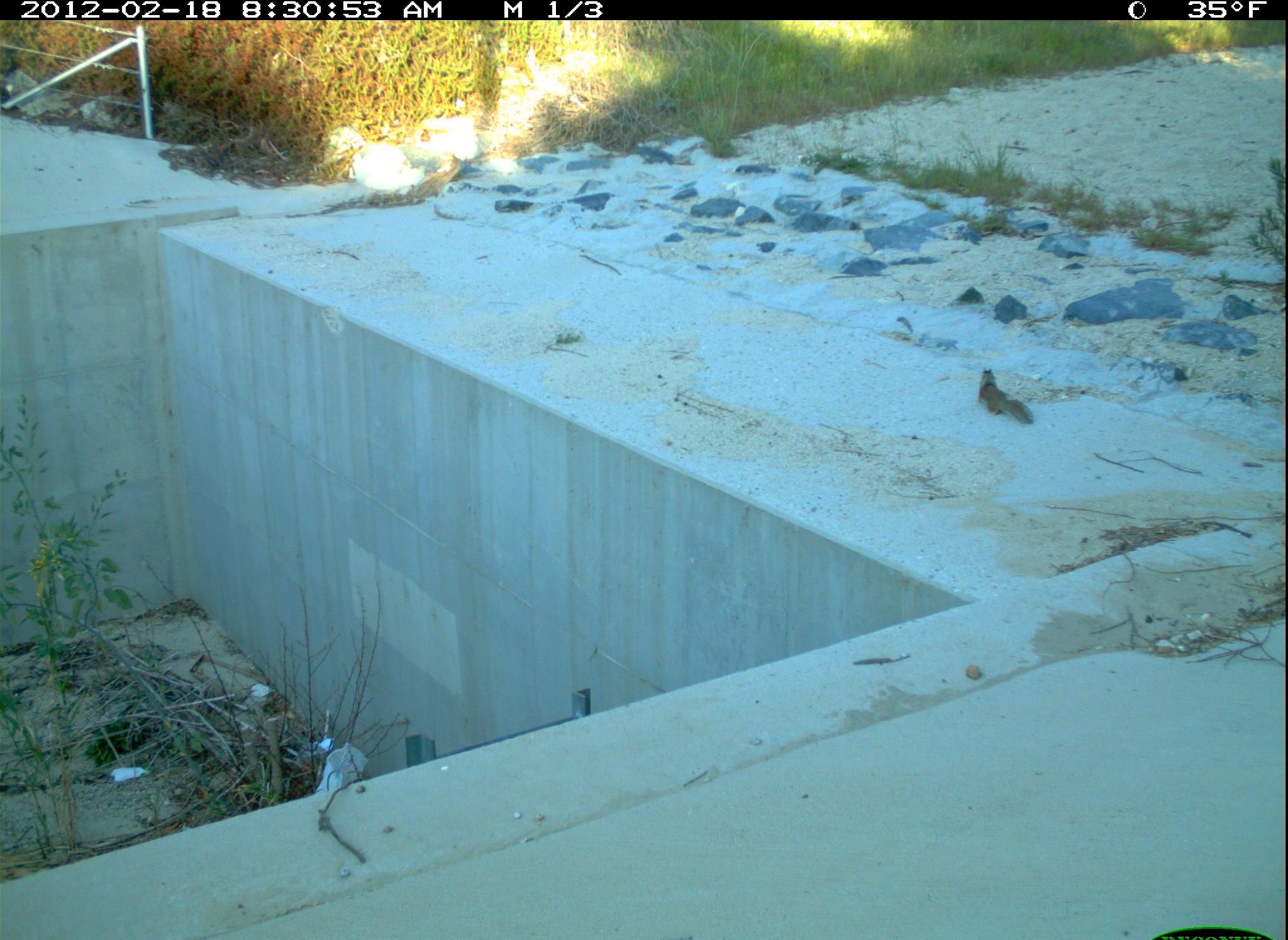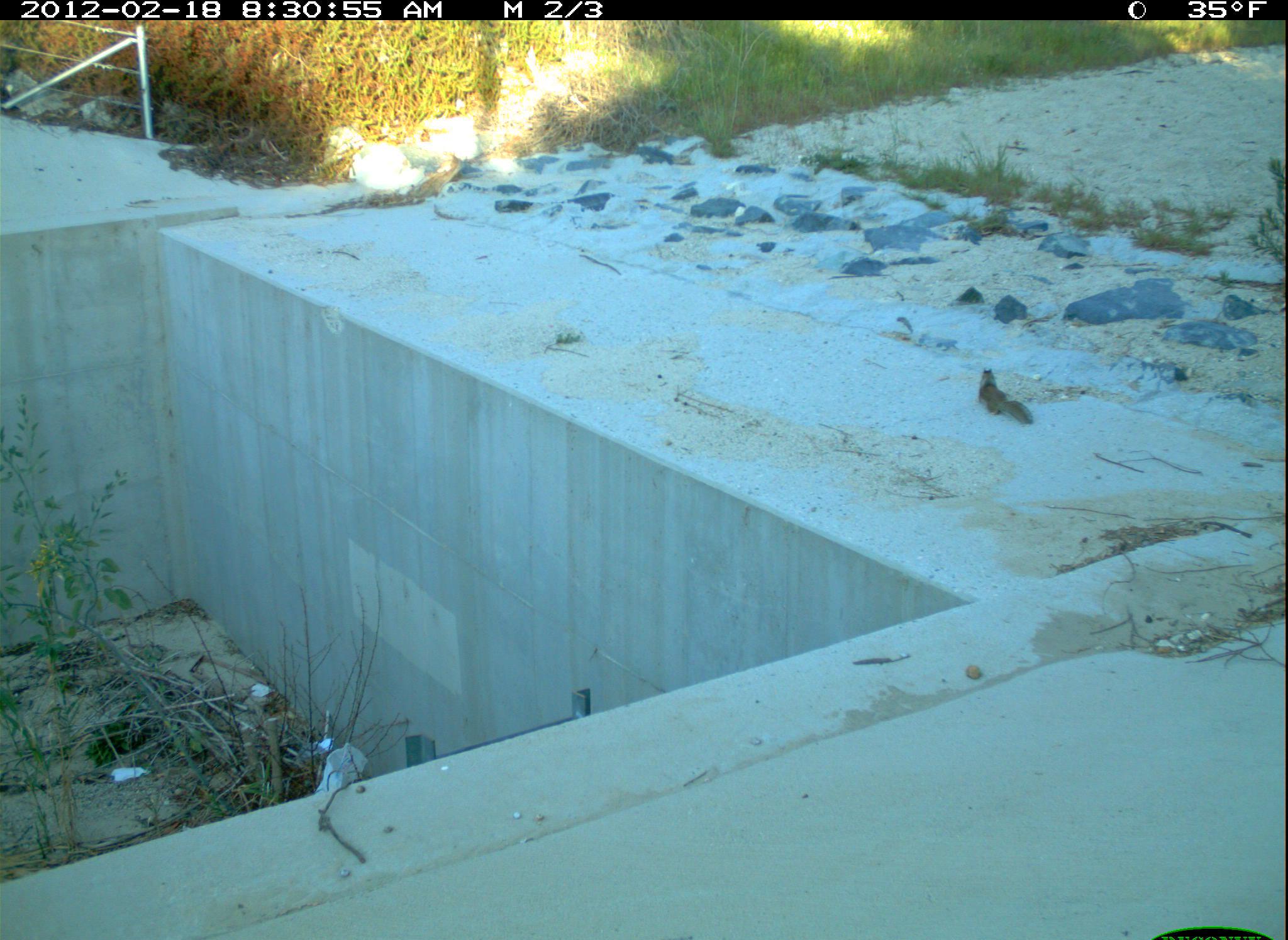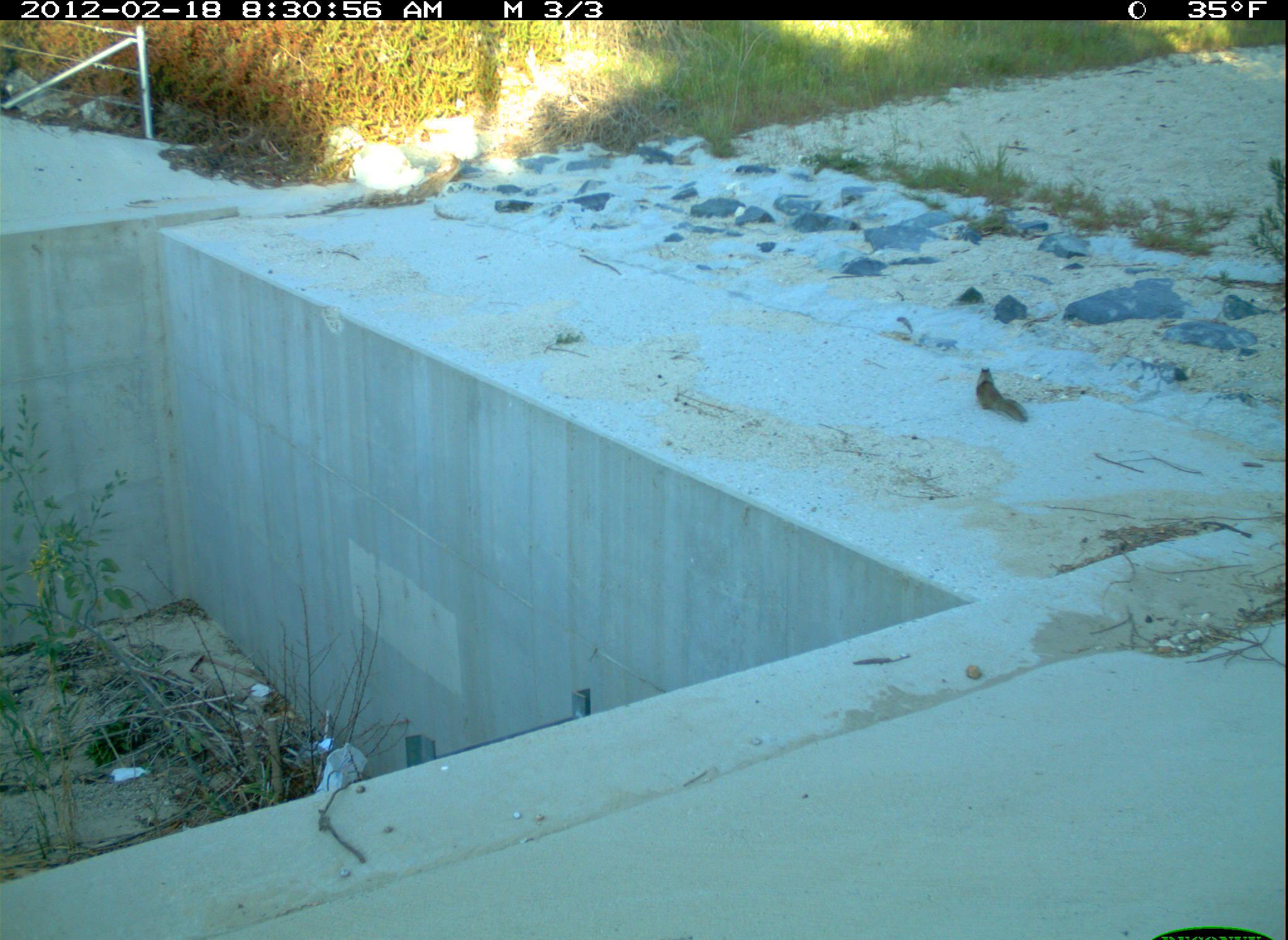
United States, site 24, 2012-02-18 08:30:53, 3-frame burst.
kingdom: Animalia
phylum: Chordata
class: Mammalia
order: Rodentia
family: Sciuridae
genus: Sciurus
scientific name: Sciurus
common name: squirrel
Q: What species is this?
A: Squirrel (Sciurus).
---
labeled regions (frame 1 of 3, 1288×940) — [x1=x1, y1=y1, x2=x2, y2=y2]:
squirrel: [x1=976, y1=367, x2=1033, y2=425]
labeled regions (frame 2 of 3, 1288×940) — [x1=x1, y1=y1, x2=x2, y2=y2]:
squirrel: [x1=977, y1=366, x2=1034, y2=426]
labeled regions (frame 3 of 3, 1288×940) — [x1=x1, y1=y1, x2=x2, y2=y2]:
squirrel: [x1=975, y1=367, x2=1029, y2=424]